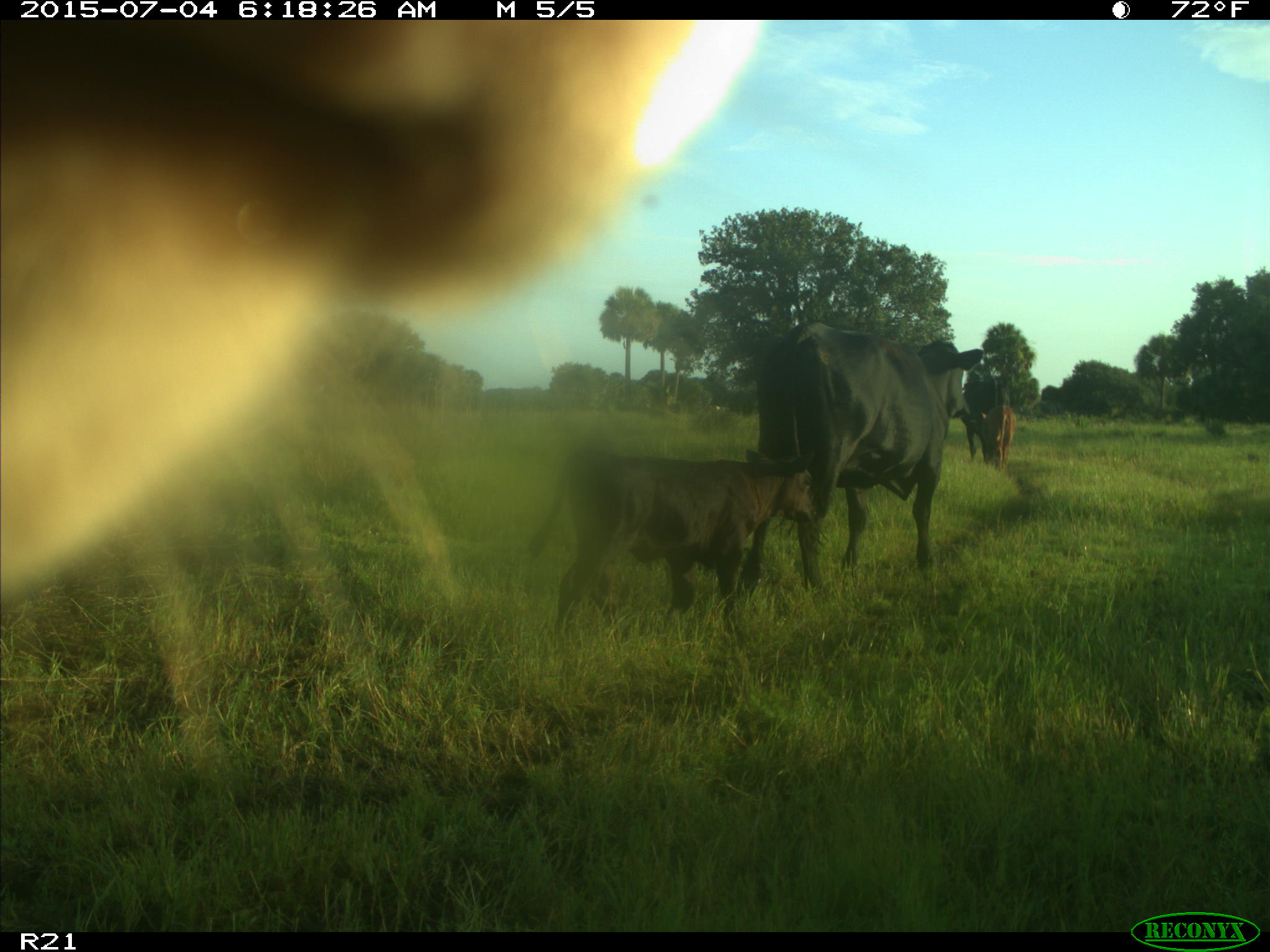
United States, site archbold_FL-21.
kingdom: Animalia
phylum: Chordata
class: Mammalia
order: Artiodactyla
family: Bovidae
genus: Bos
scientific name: Bos taurus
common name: domestic cow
Bos taurus (domestic cow).